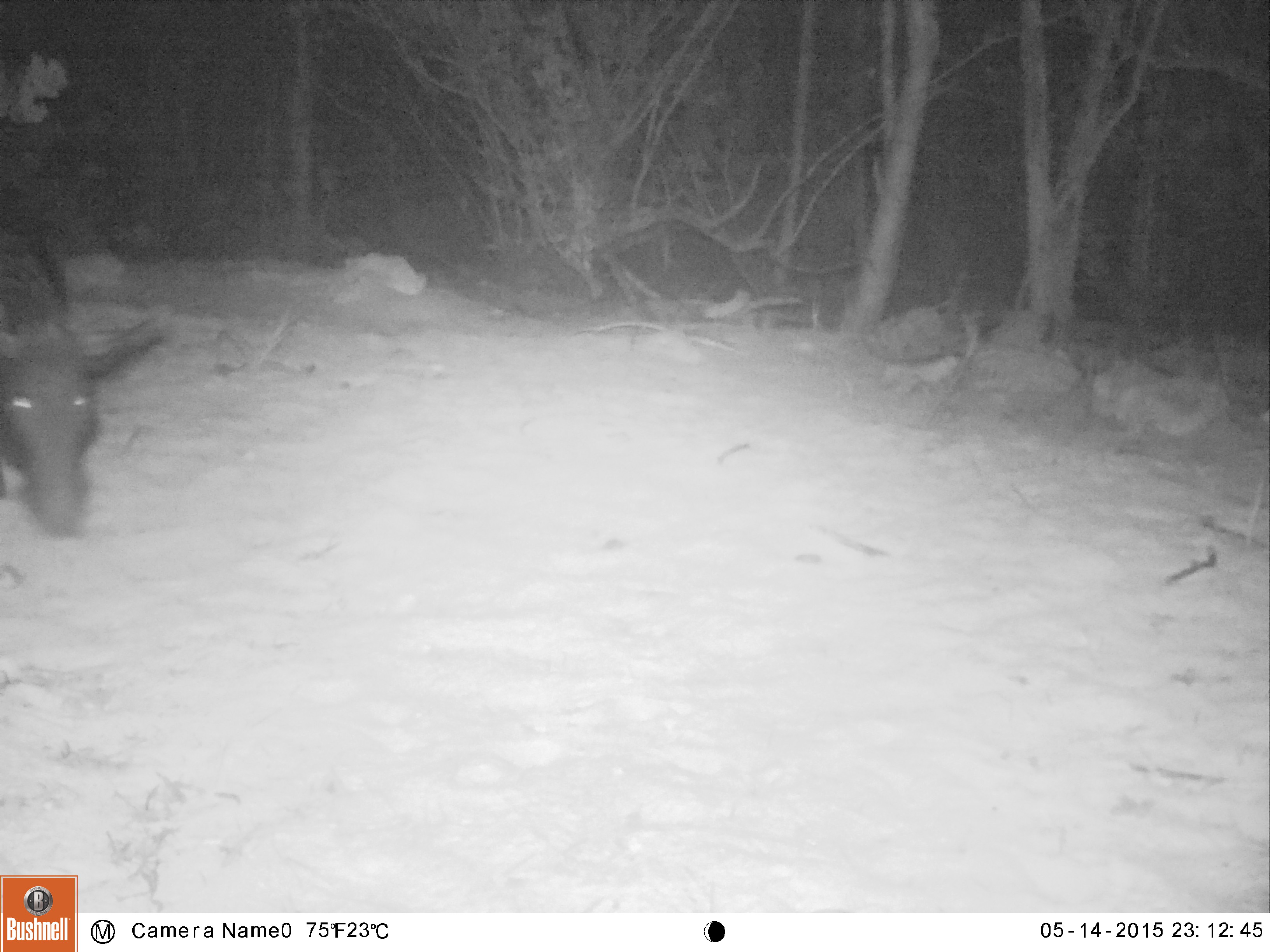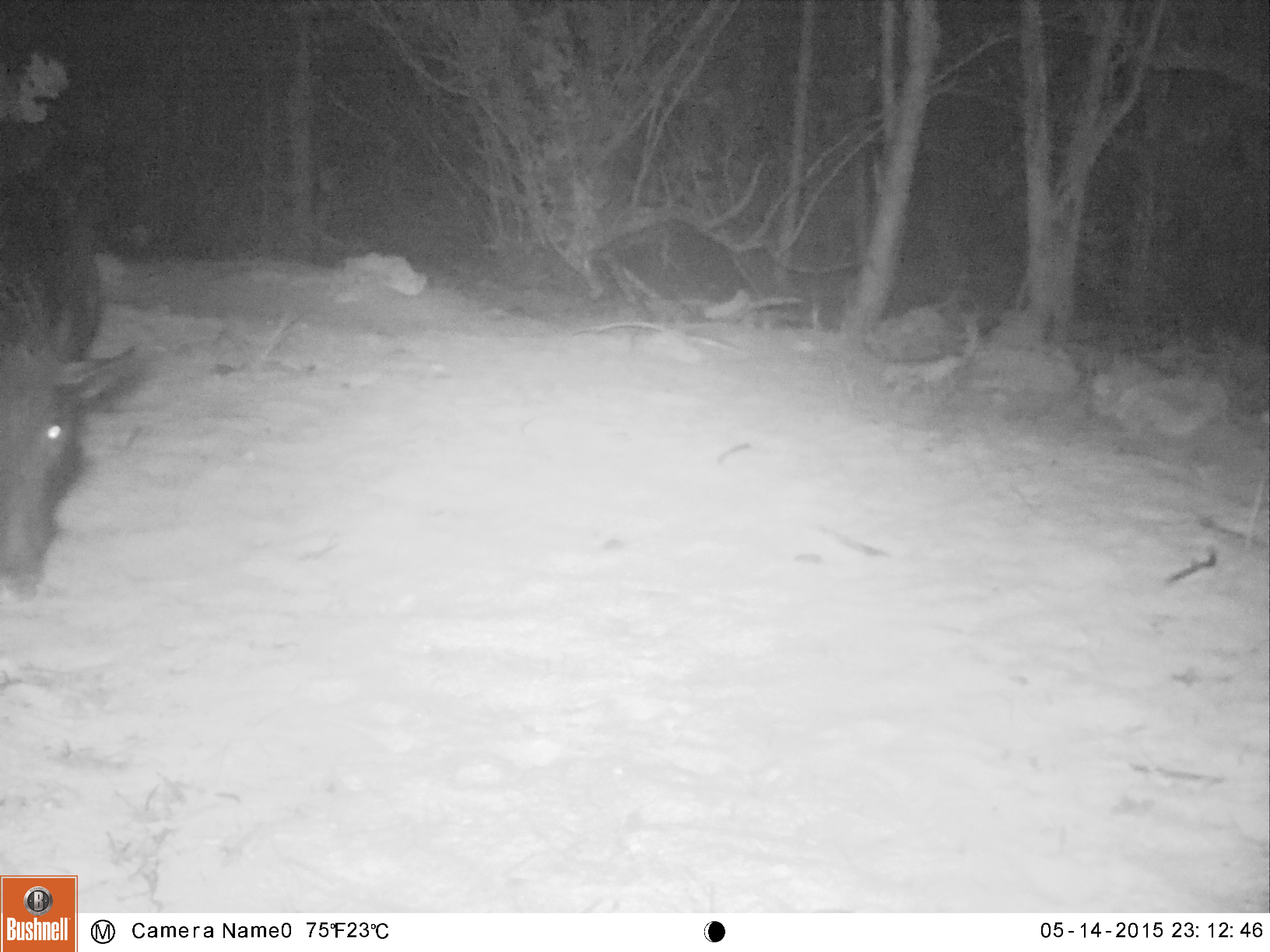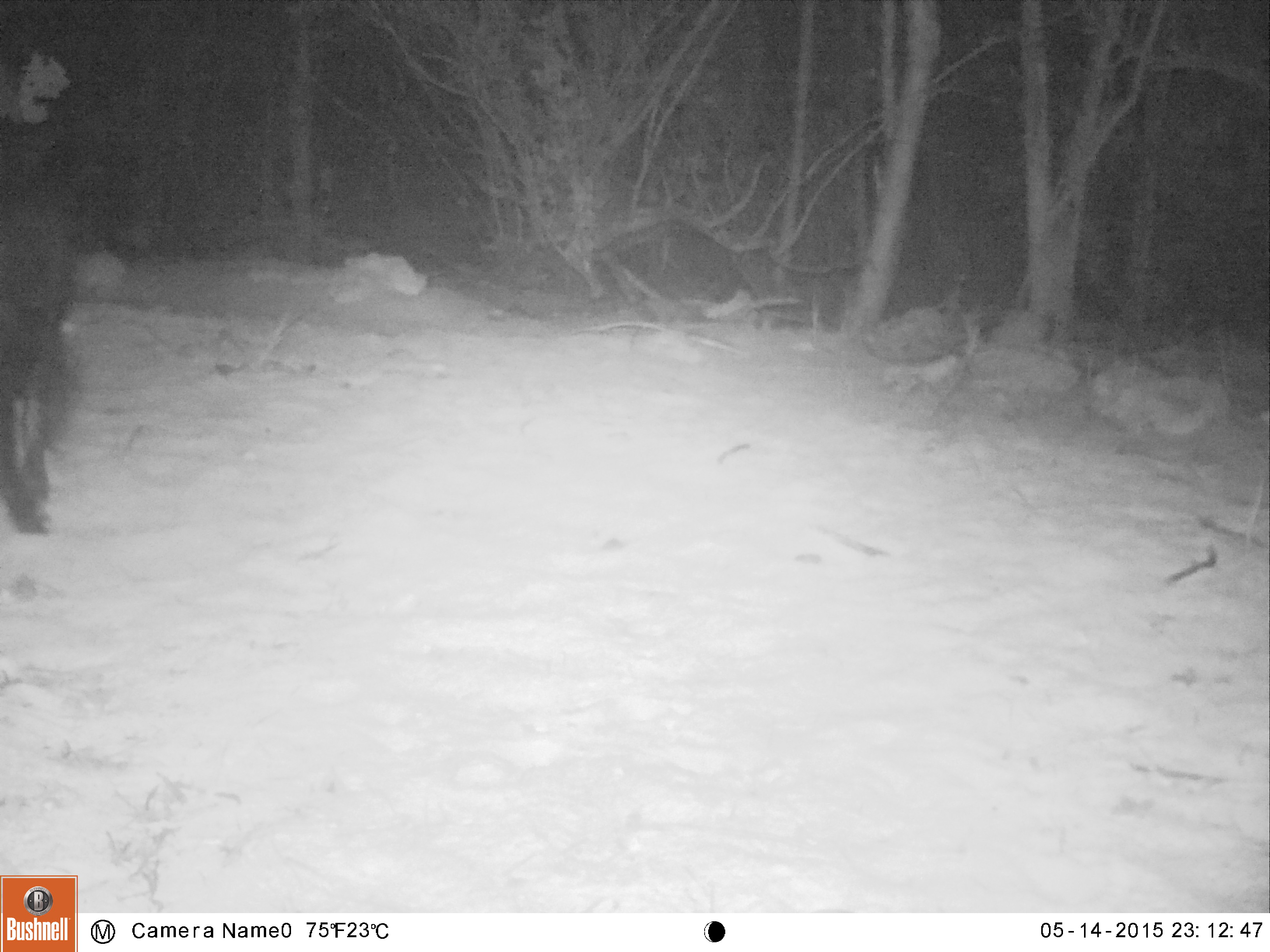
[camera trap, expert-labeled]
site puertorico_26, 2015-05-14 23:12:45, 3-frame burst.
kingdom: Animalia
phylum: Chordata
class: Mammalia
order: Artiodactyla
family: Suidae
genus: Sus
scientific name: Sus scrofa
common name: pig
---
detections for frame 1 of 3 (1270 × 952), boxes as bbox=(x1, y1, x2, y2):
pig: bbox=(0, 215, 162, 539)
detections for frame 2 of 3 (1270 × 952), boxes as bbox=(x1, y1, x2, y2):
pig: bbox=(0, 173, 141, 593)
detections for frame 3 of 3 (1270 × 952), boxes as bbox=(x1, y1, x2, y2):
pig: bbox=(0, 138, 143, 535)